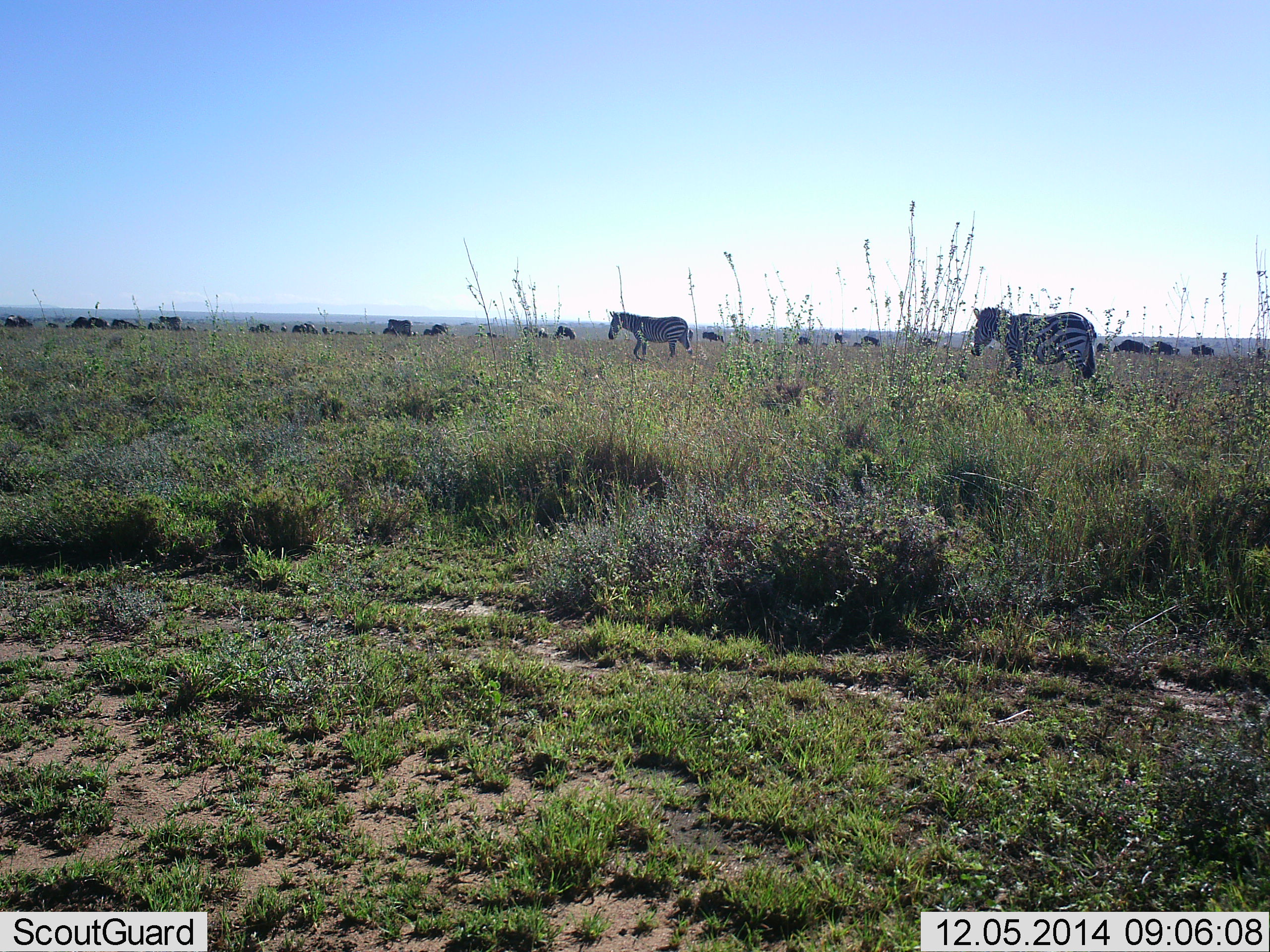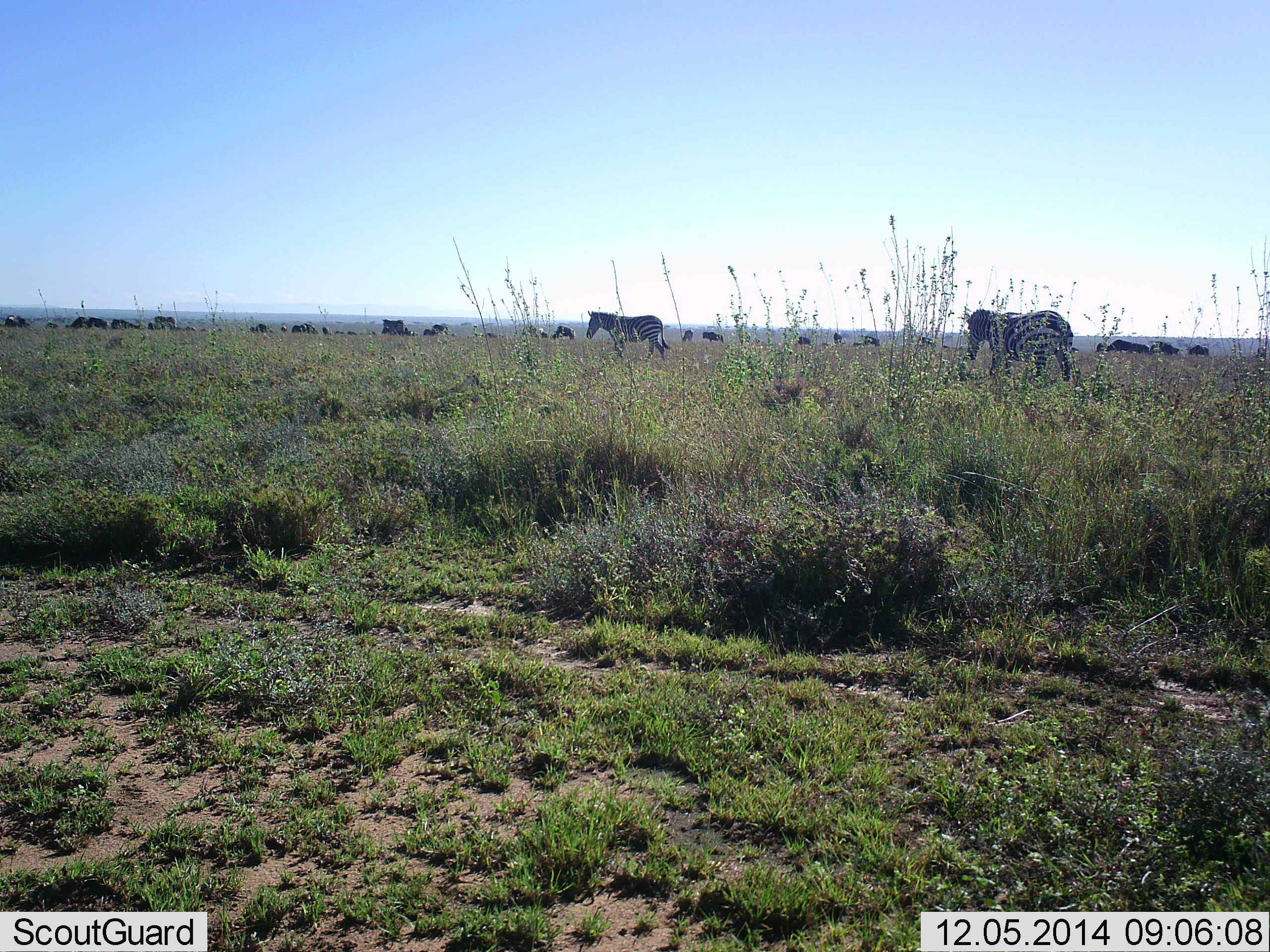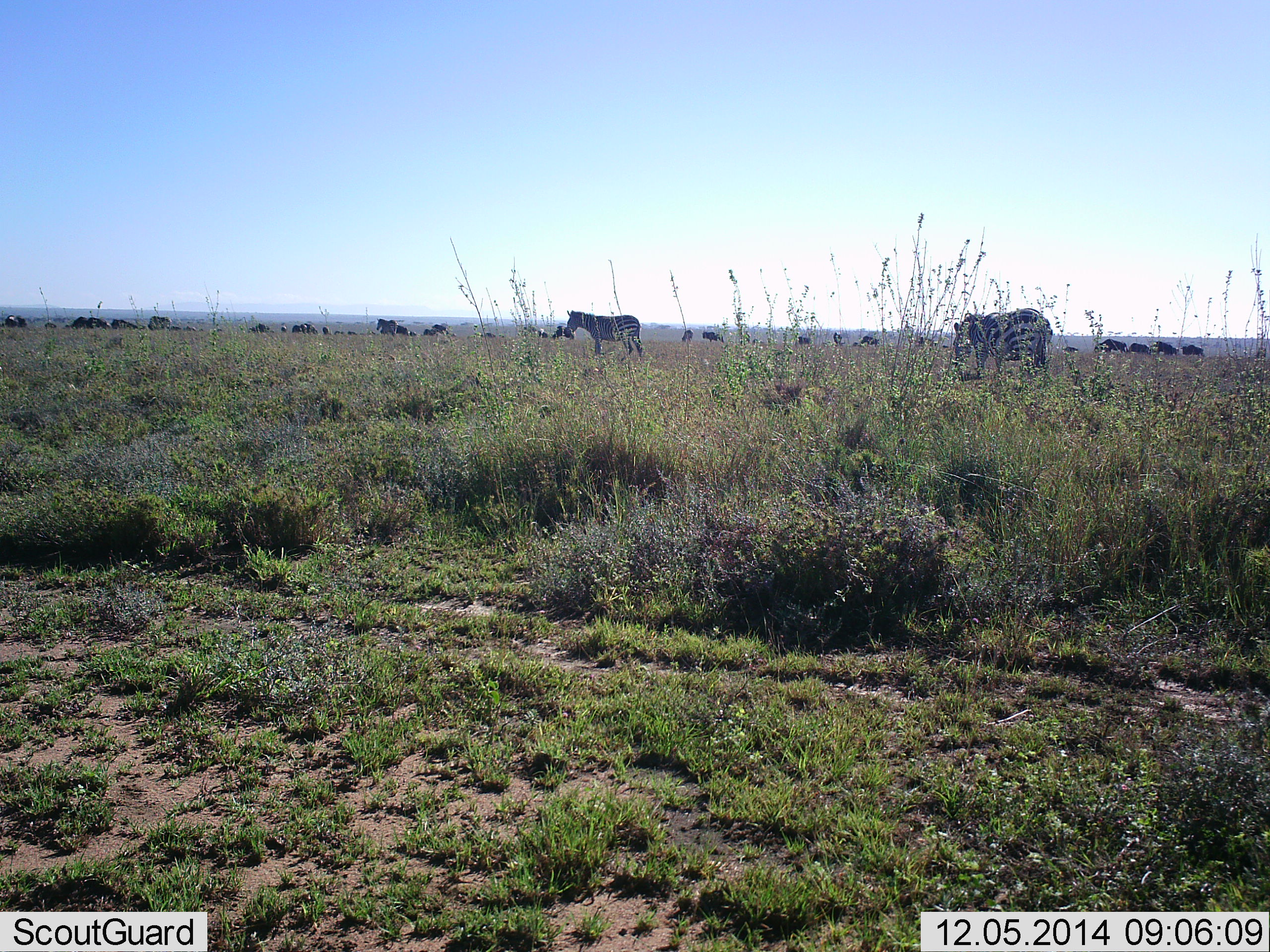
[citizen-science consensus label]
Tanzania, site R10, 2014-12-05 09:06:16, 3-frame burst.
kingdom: Animalia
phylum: Chordata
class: Mammalia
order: Perissodactyla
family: Equidae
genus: Equus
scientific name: Equus quagga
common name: plains zebra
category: zebra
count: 4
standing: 23%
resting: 0%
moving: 77%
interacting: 0%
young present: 0%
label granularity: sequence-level